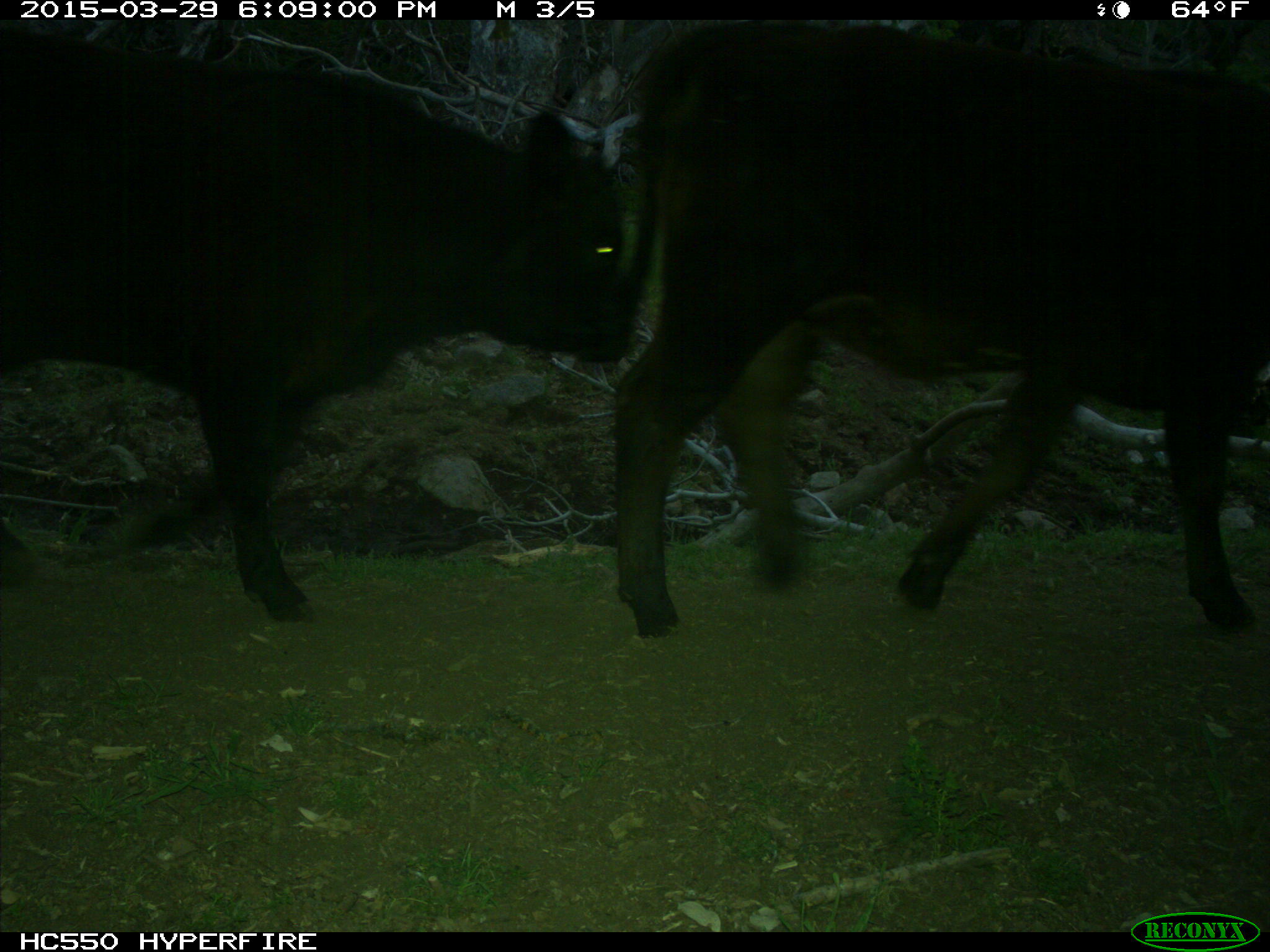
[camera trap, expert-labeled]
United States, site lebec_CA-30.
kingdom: Animalia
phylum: Chordata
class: Mammalia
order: Artiodactyla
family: Bovidae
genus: Bos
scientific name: Bos taurus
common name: domestic cow